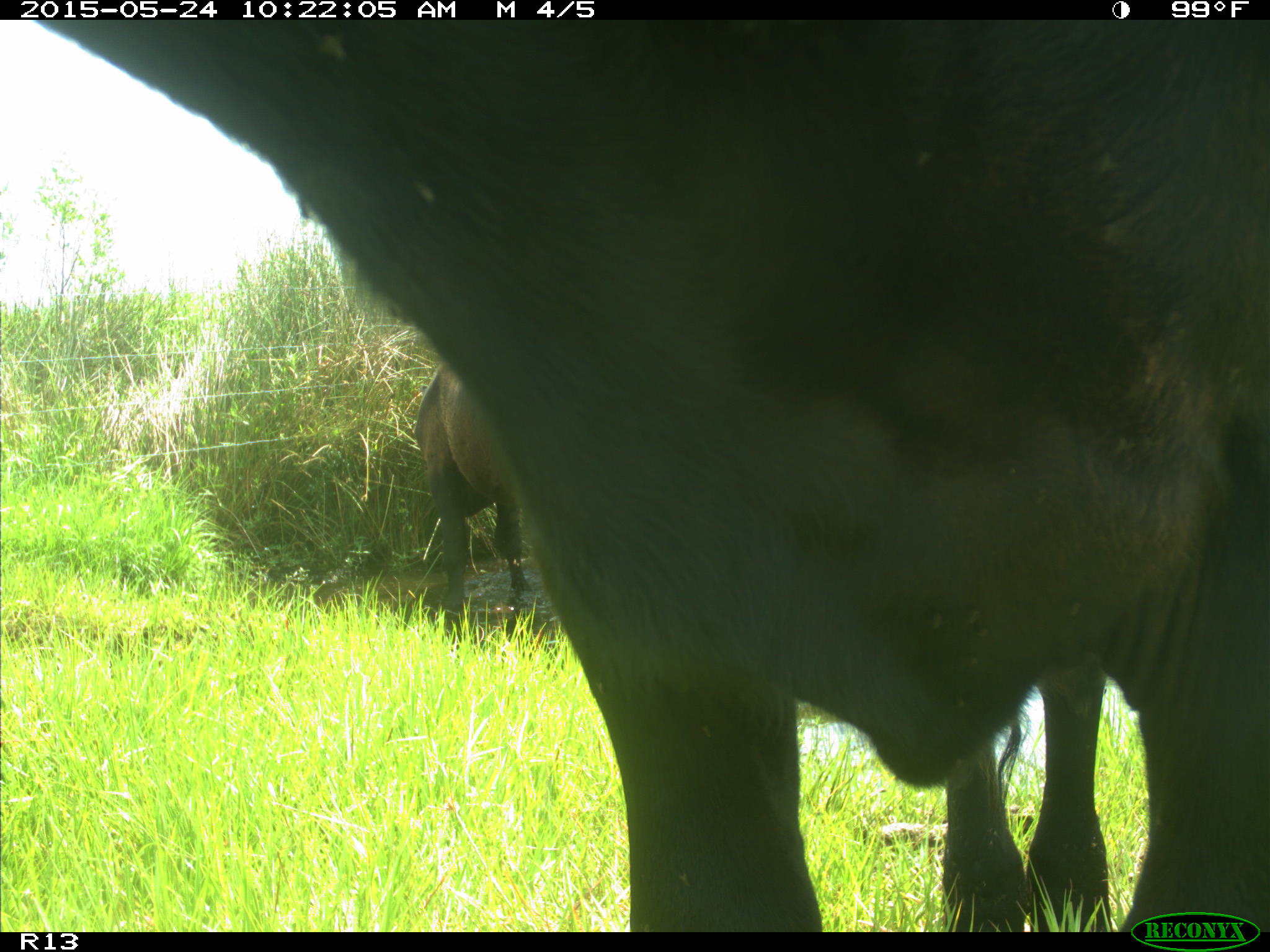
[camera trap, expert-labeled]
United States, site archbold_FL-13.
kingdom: Animalia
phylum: Chordata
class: Mammalia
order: Artiodactyla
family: Bovidae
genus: Bos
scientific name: Bos taurus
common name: domestic cow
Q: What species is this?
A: Bos taurus (domestic cow).